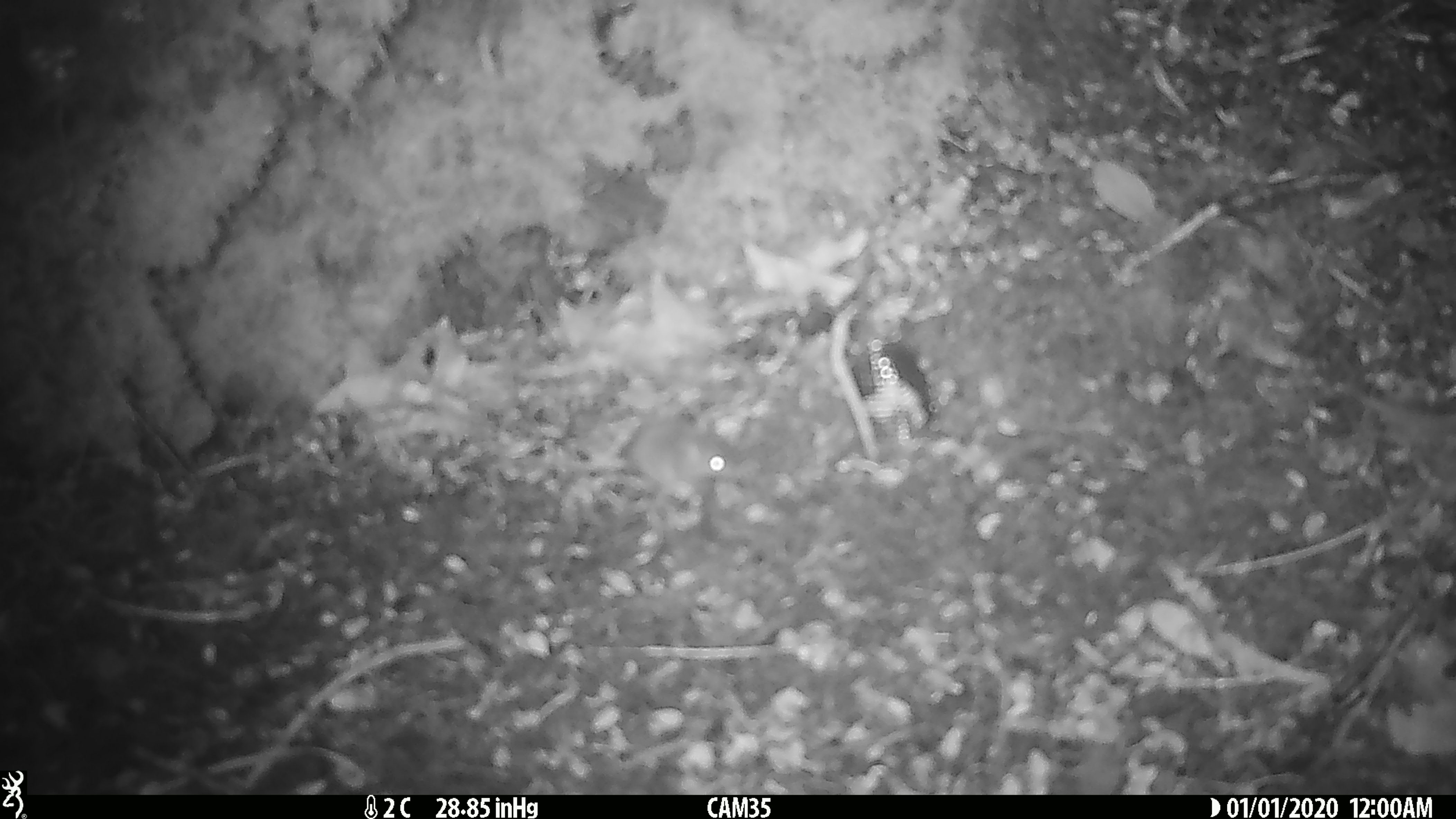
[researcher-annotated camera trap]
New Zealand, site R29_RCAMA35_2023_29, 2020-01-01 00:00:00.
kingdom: Animalia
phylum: Chordata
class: Mammalia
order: Rodentia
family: Muridae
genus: Mus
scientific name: Mus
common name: mouse